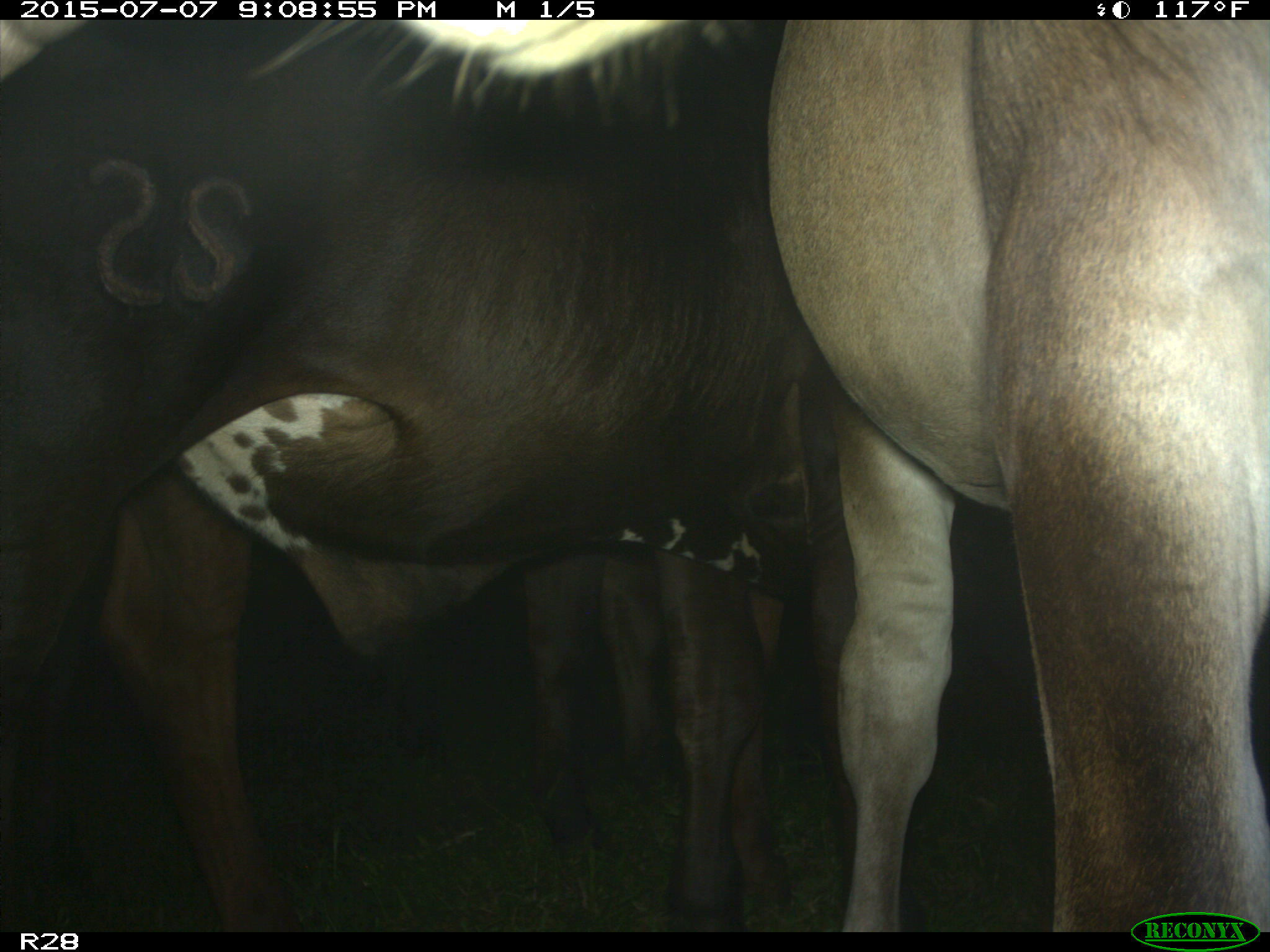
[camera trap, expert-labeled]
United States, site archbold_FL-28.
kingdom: Animalia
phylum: Chordata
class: Mammalia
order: Artiodactyla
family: Bovidae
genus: Bos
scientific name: Bos taurus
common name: domestic cow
Bos taurus (domestic cow).